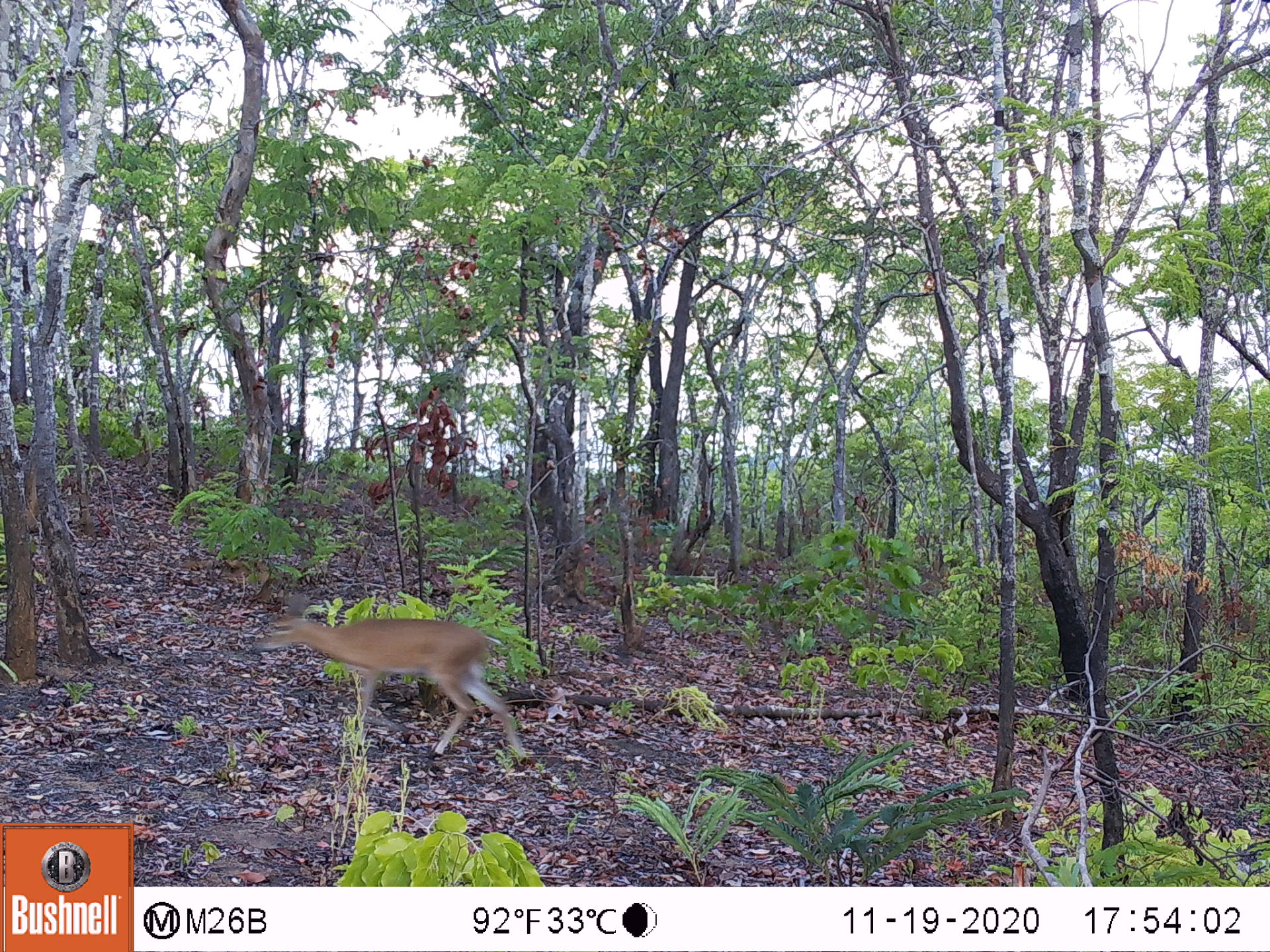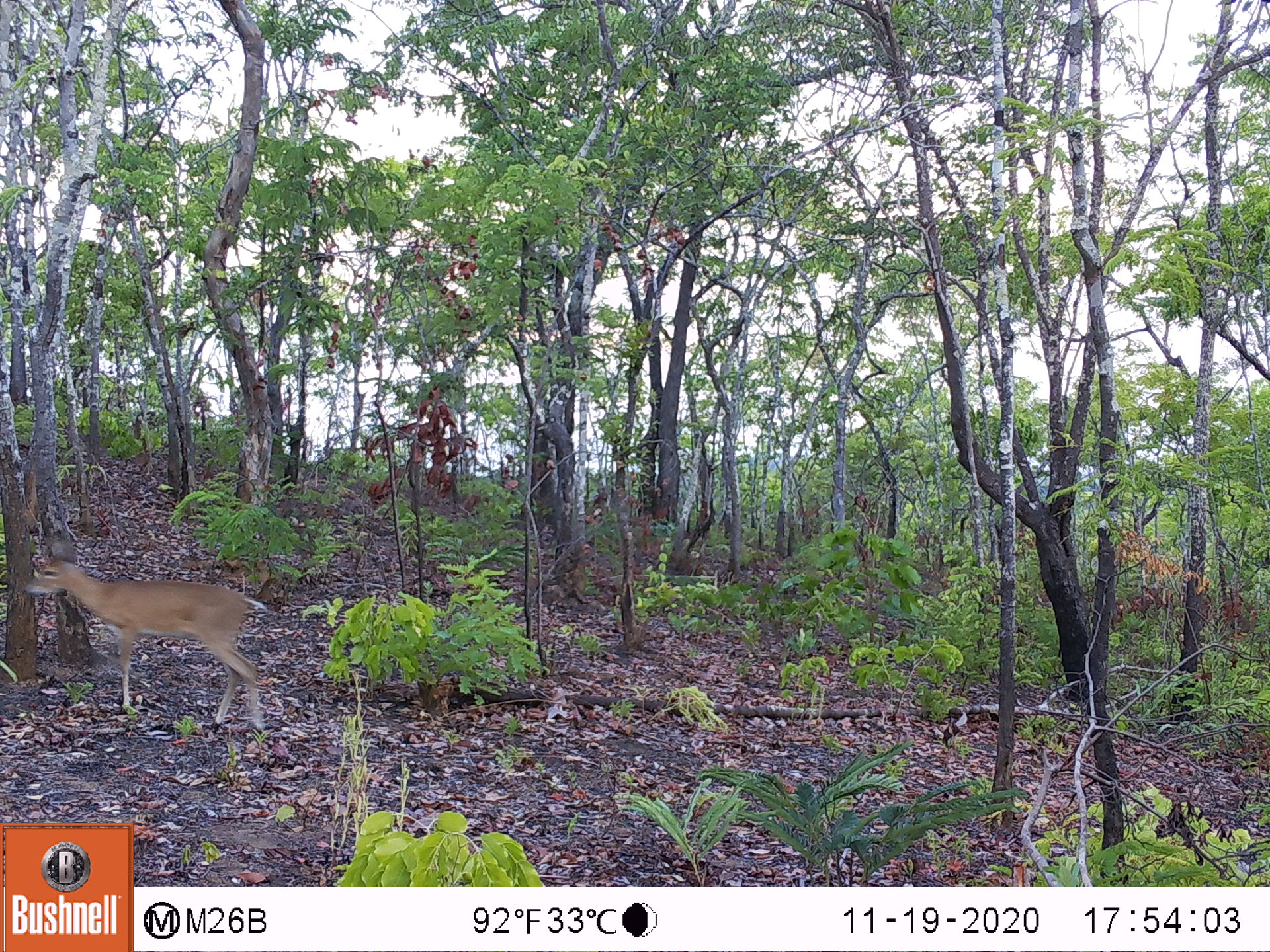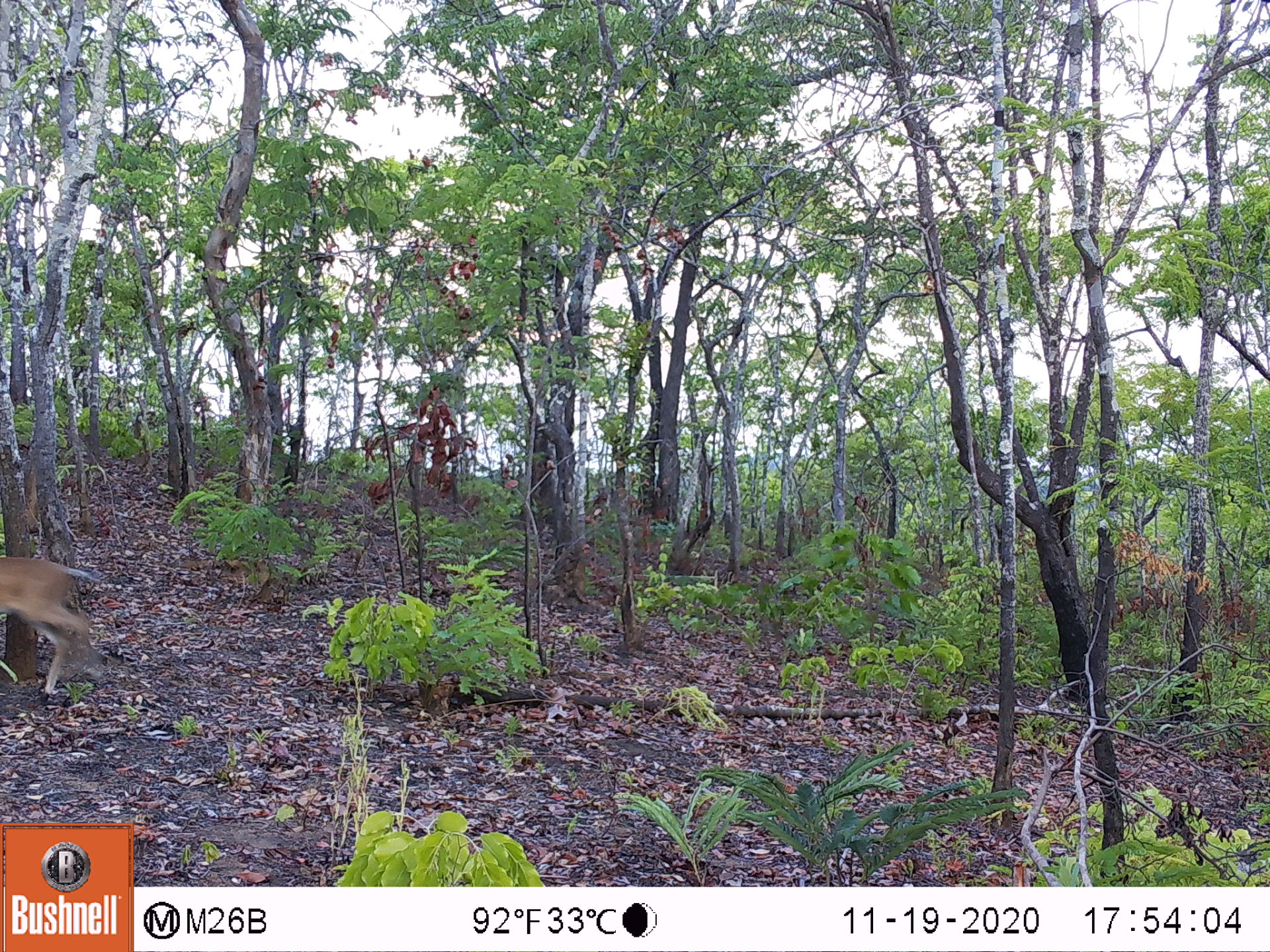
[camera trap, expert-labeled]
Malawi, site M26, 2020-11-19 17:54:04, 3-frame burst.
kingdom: Animalia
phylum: Chordata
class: Mammalia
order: Artiodactyla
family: Bovidae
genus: Sylvicapra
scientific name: Sylvicapra grimmia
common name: common duiker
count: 1